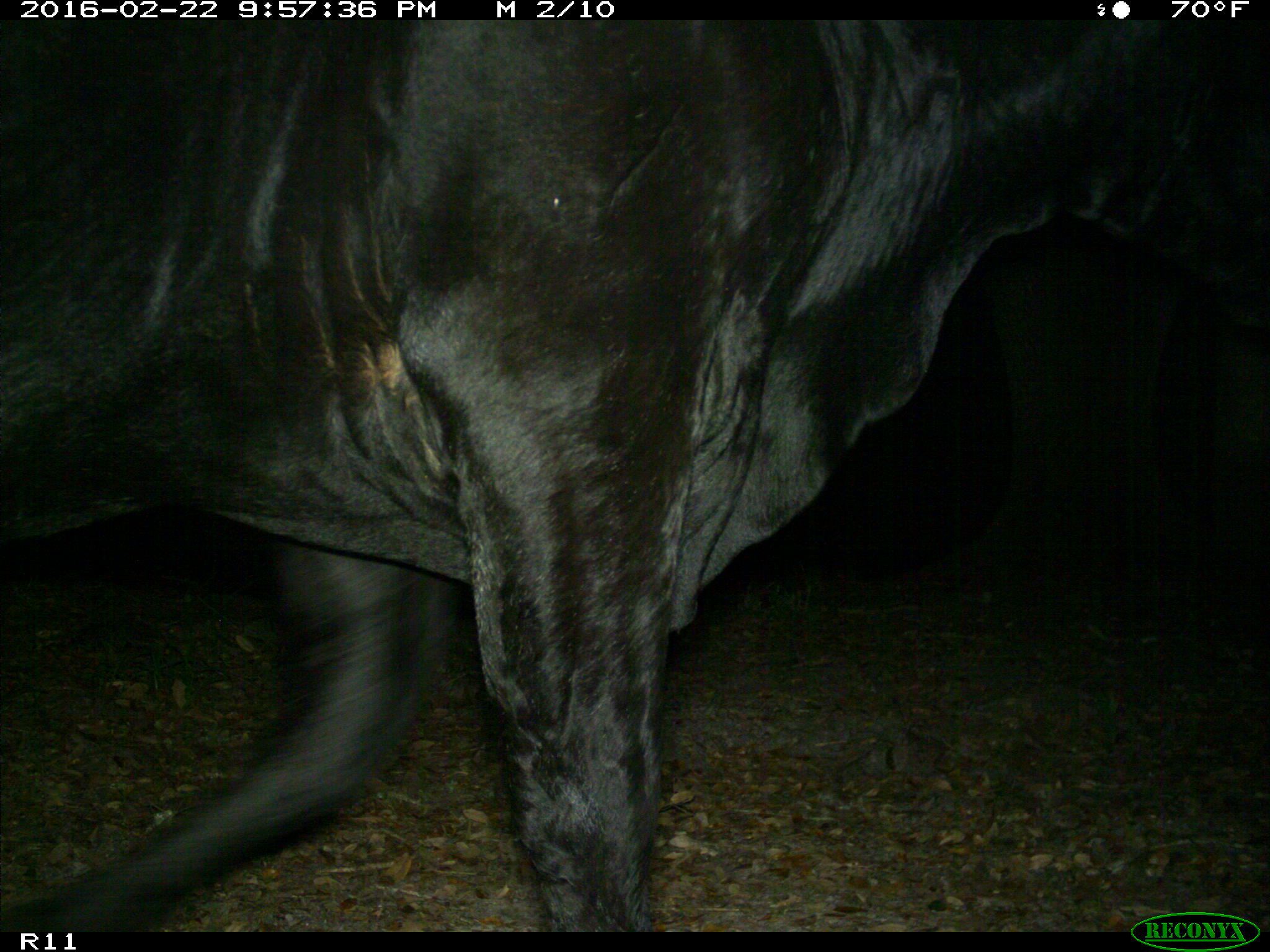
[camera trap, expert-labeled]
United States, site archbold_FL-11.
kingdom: Animalia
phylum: Chordata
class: Mammalia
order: Artiodactyla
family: Bovidae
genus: Bos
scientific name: Bos taurus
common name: domestic cow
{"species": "Bos taurus (domestic cow)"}